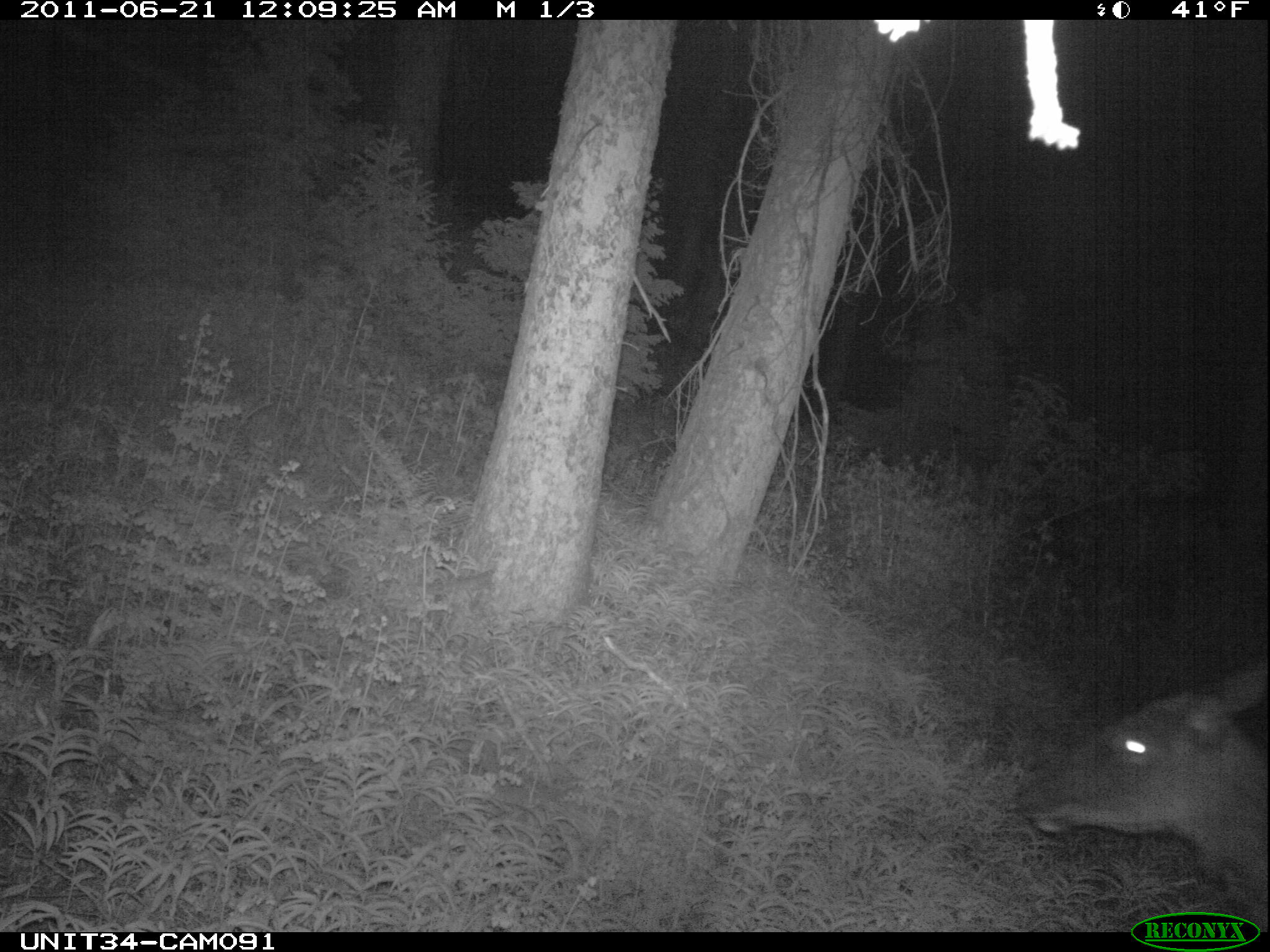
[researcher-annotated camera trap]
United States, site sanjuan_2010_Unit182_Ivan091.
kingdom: Animalia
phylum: Chordata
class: Mammalia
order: Artiodactyla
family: Cervidae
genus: Cervus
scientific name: Cervus elaphus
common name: red deer